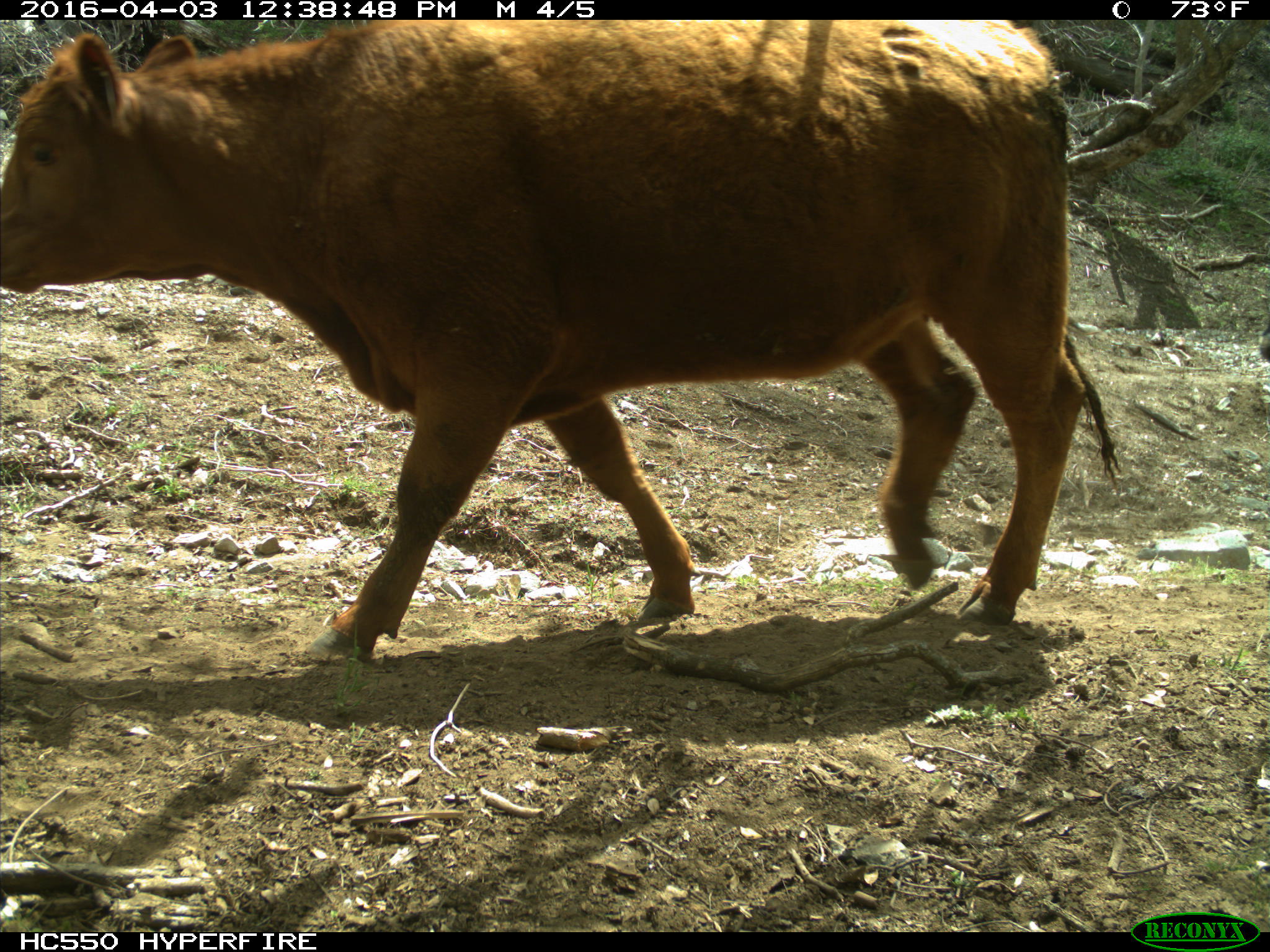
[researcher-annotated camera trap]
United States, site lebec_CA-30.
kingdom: Animalia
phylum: Chordata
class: Mammalia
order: Artiodactyla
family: Bovidae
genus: Bos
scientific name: Bos taurus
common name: domestic cow